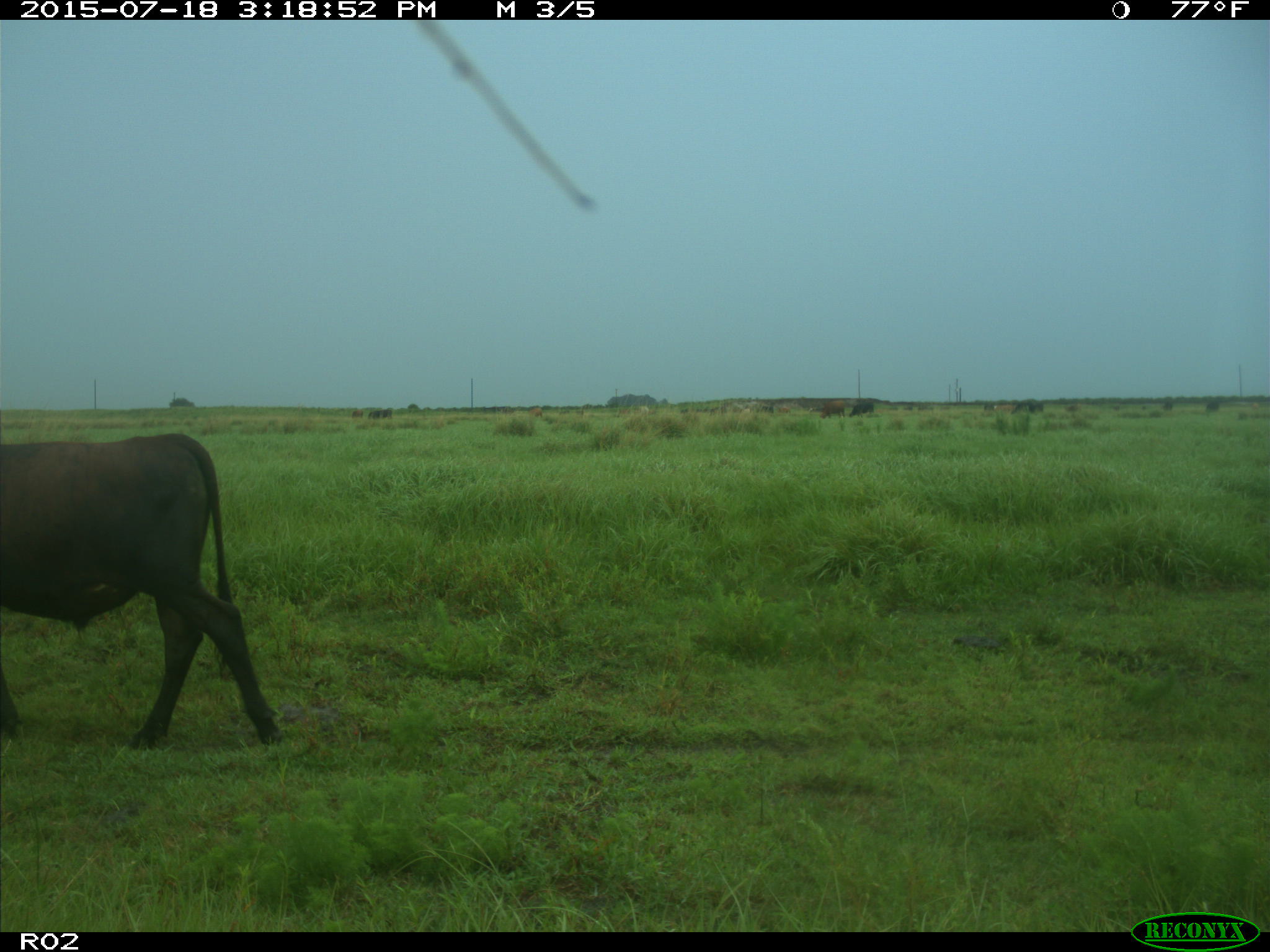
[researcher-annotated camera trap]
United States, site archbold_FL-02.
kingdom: Animalia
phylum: Chordata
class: Mammalia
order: Artiodactyla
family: Bovidae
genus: Bos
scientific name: Bos taurus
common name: domestic cow